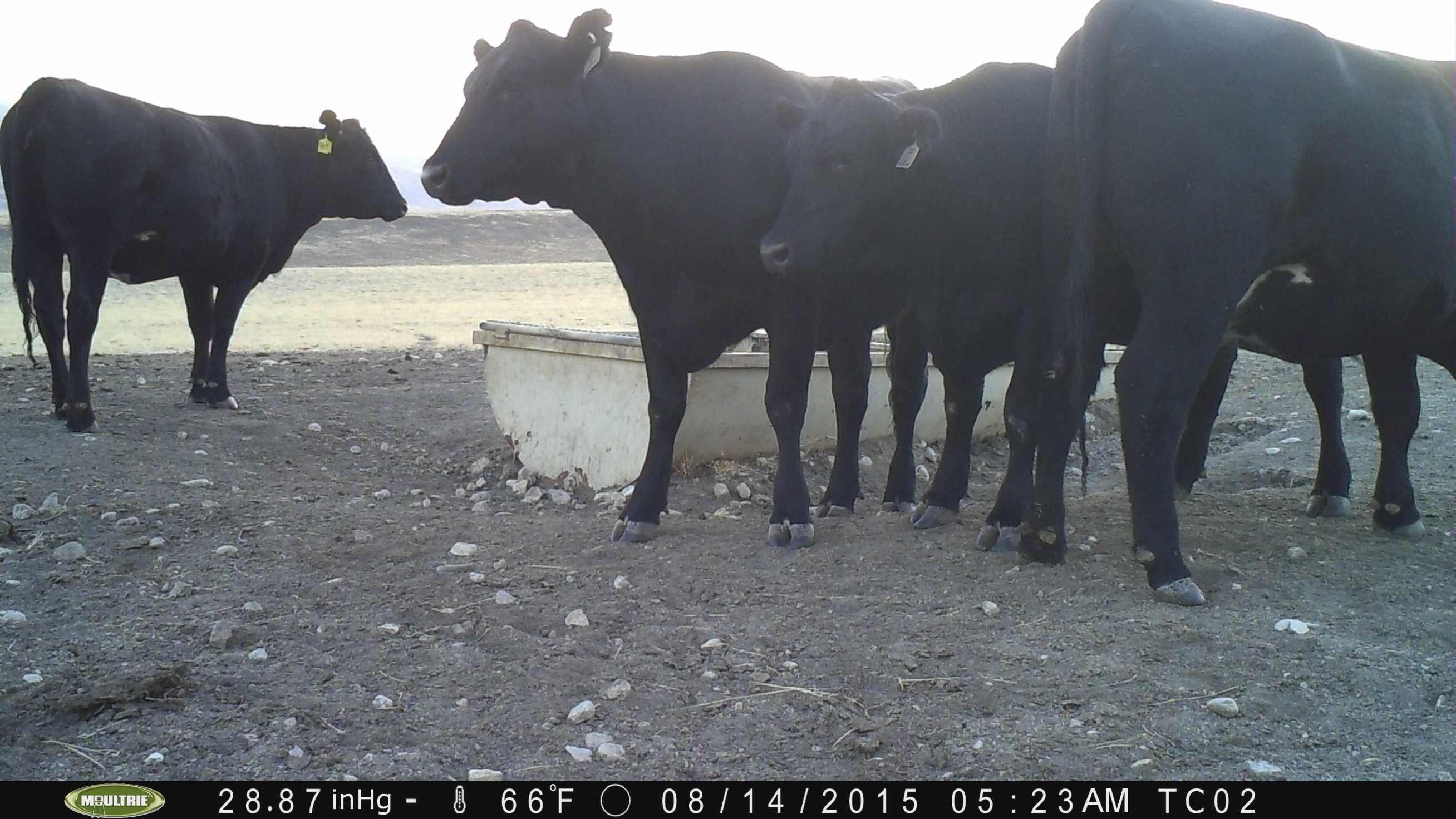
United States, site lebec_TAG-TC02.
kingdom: Animalia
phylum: Chordata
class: Mammalia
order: Artiodactyla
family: Bovidae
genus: Bos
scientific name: Bos taurus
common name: domestic cow